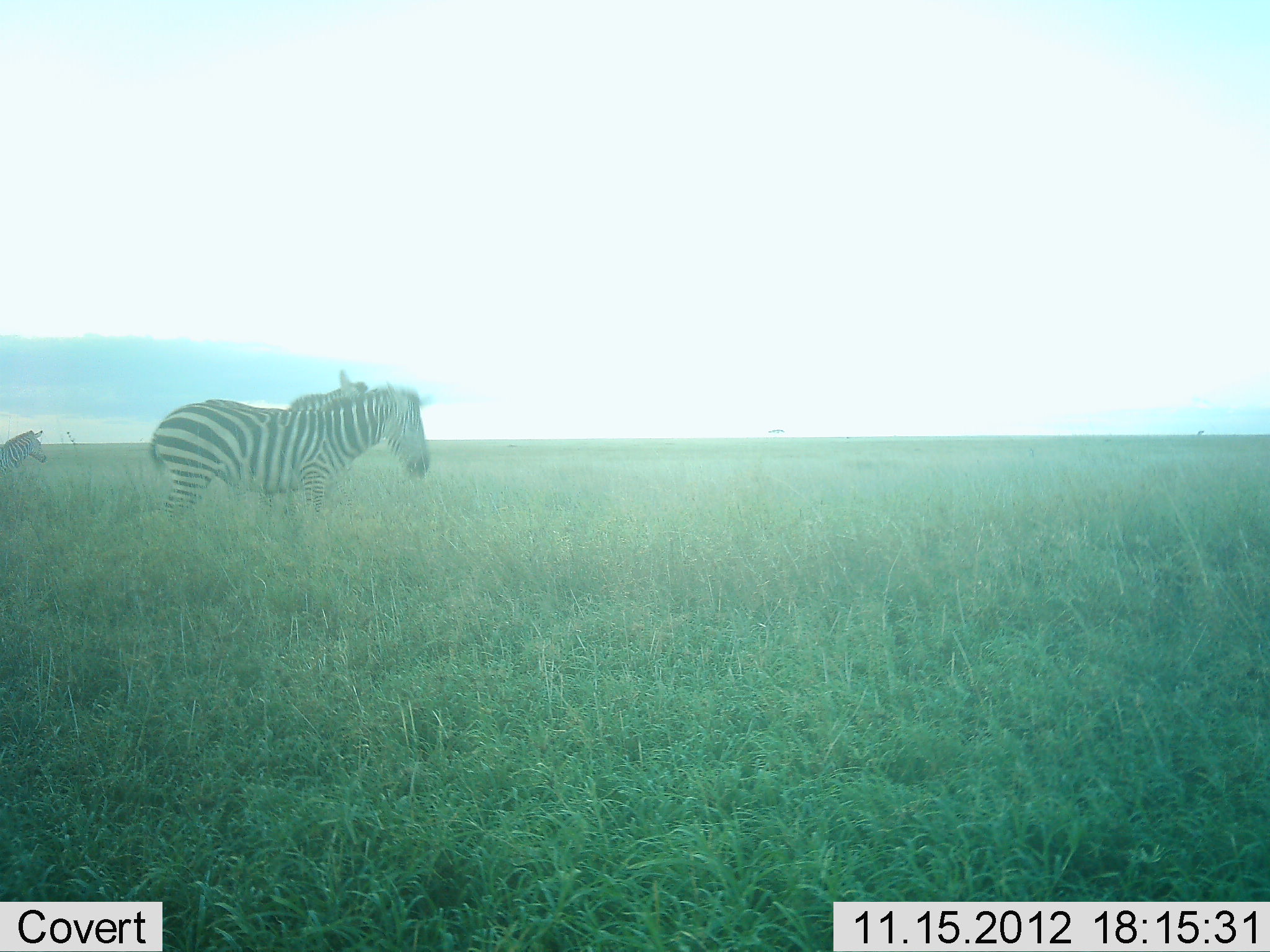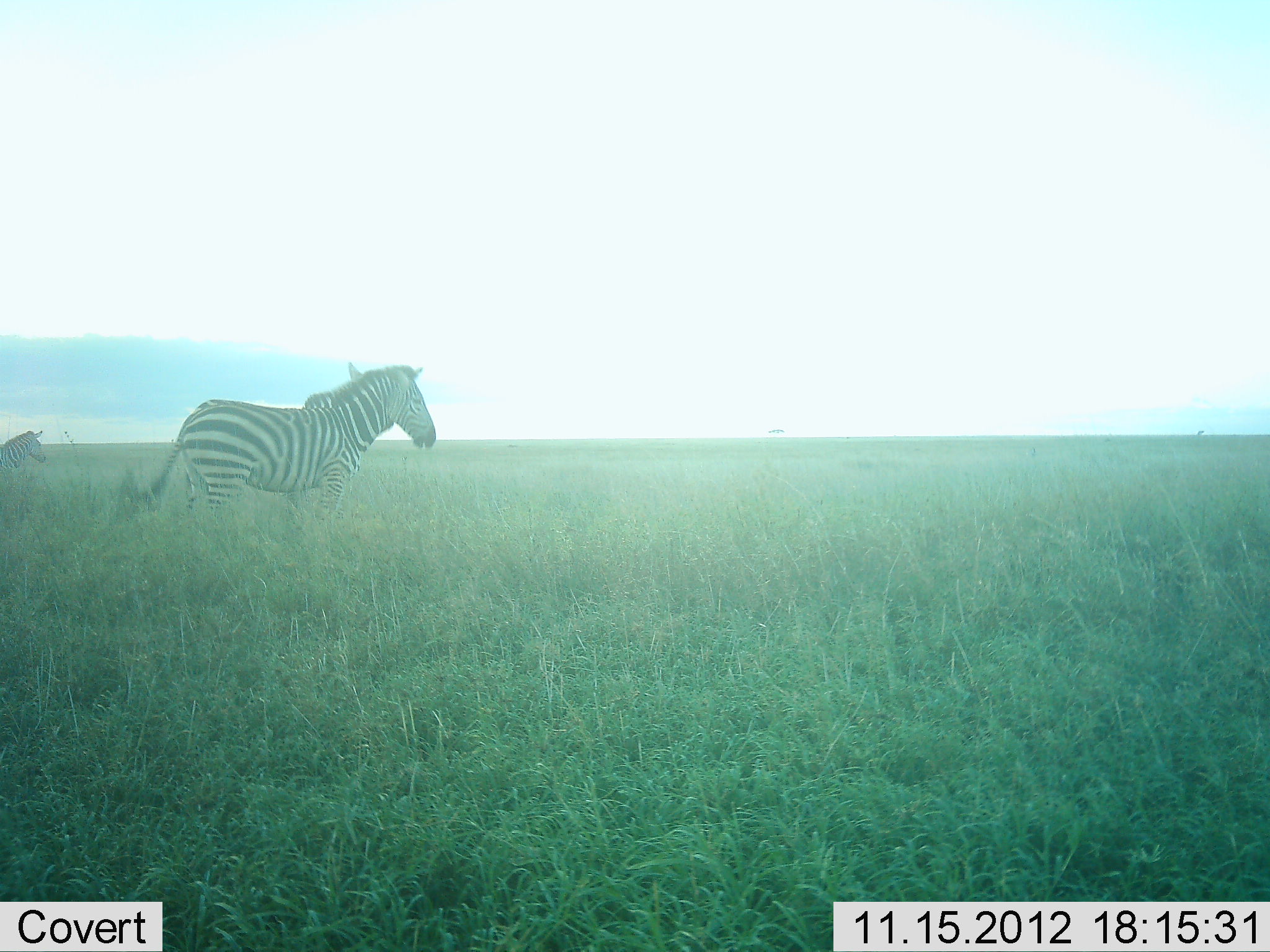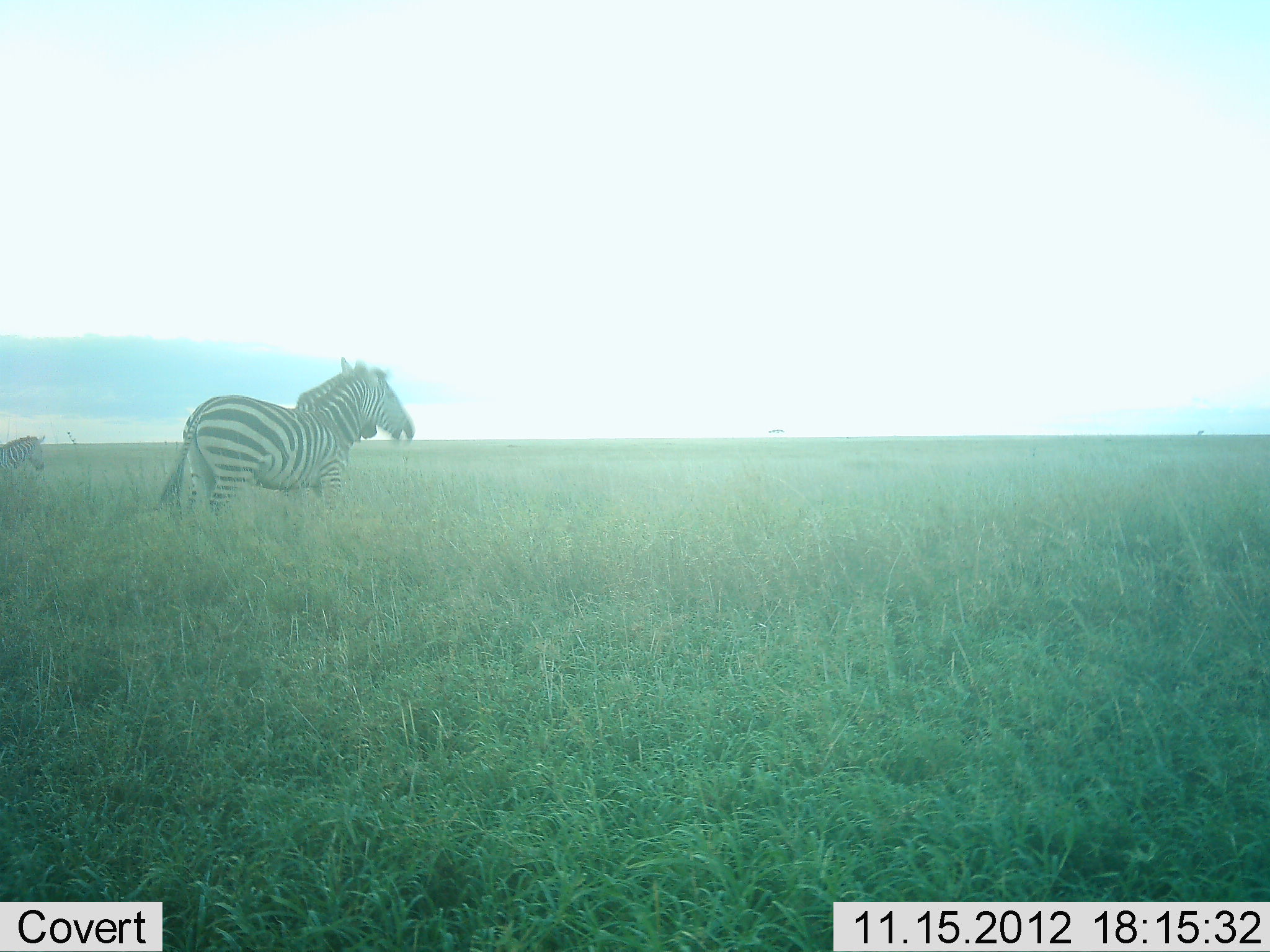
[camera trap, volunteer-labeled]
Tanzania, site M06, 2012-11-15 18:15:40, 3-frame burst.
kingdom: Animalia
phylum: Chordata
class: Mammalia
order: Perissodactyla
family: Equidae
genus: Equus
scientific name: Equus quagga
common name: plains zebra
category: zebra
Zebra (plains zebra) (Equus quagga), count 3. Behavior (volunteer vote fractions): standing 90%, resting 0%, moving 20%, interacting 40%. Young present (vote fraction): 0%. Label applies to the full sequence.